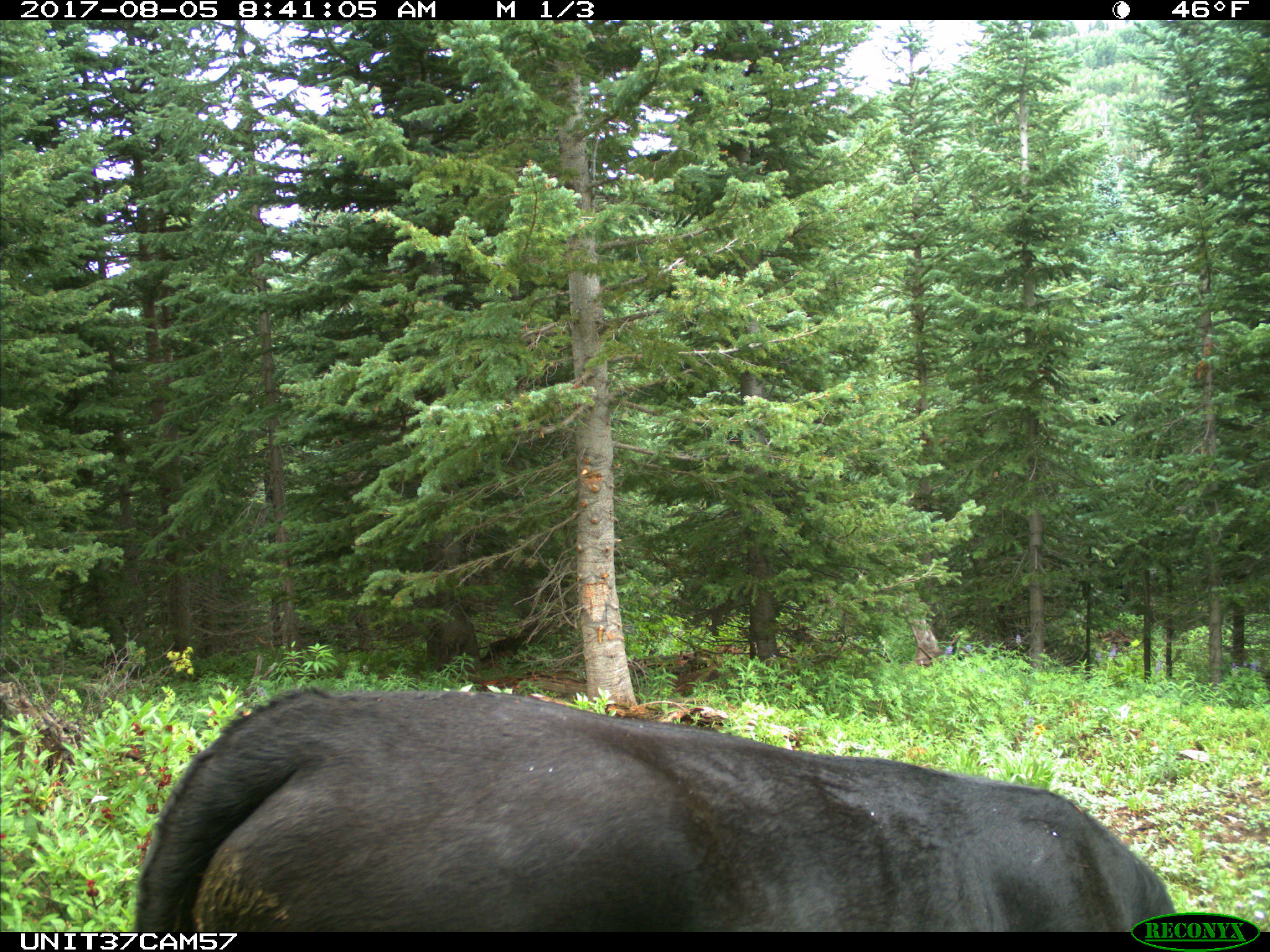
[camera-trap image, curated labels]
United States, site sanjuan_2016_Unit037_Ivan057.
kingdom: Animalia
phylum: Chordata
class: Mammalia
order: Artiodactyla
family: Bovidae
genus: Bos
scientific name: Bos taurus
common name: domestic cow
Bos taurus (domestic cow).